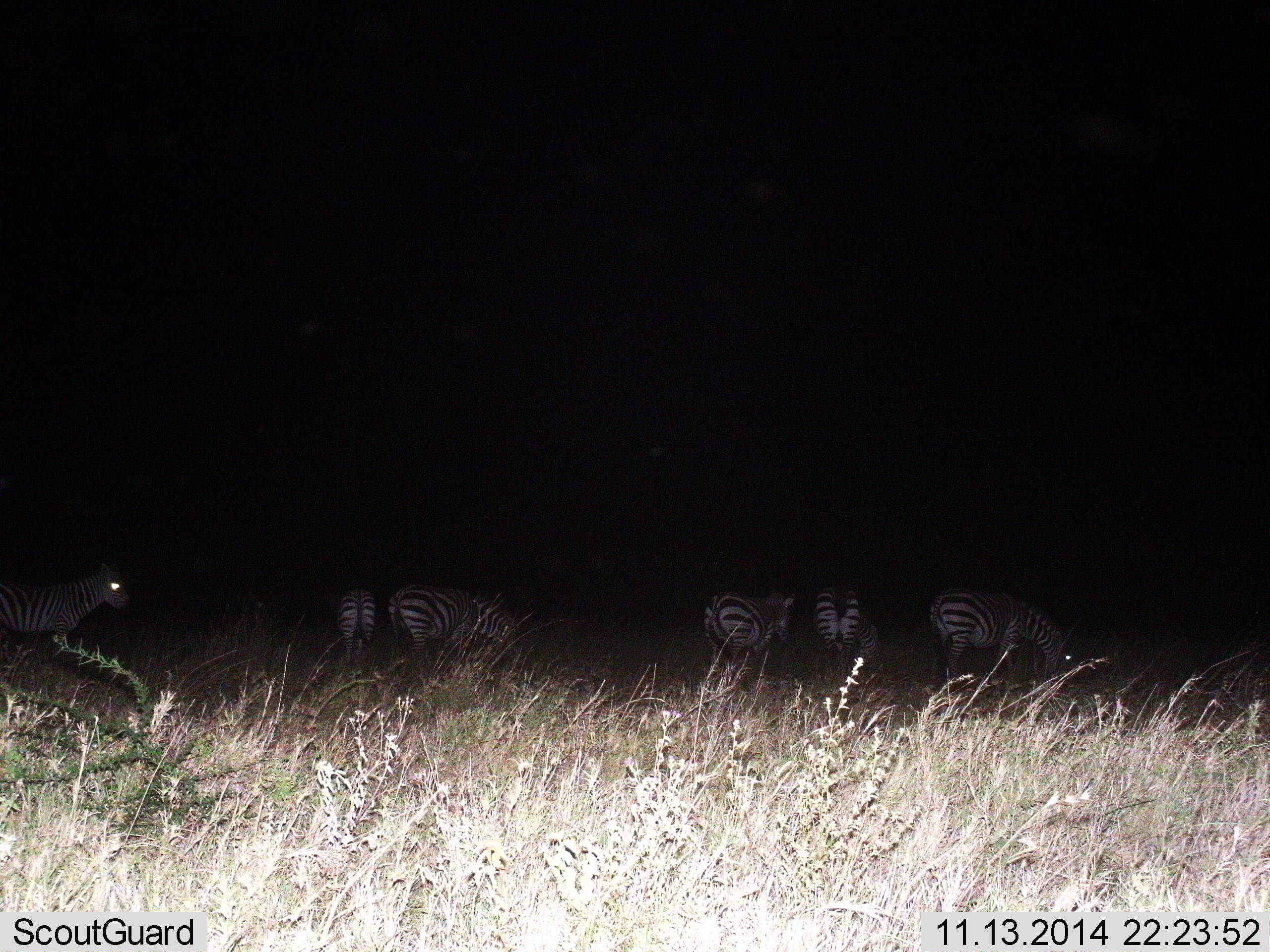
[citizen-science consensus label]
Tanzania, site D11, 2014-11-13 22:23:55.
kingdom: Animalia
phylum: Chordata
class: Mammalia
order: Perissodactyla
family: Equidae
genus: Equus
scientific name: Equus quagga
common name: plains zebra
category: zebra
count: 6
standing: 90%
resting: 10%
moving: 10%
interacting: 0%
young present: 10%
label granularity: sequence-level